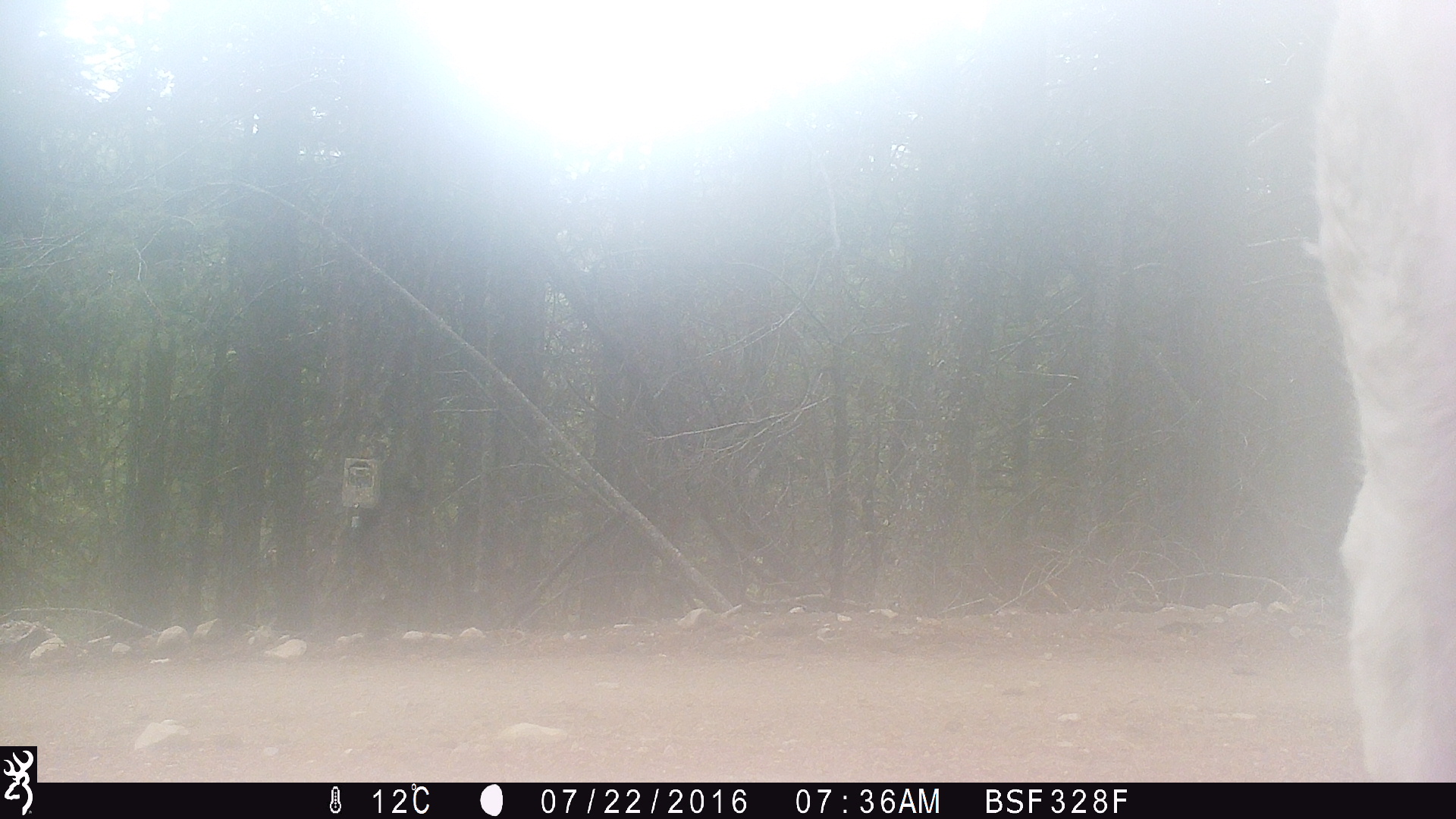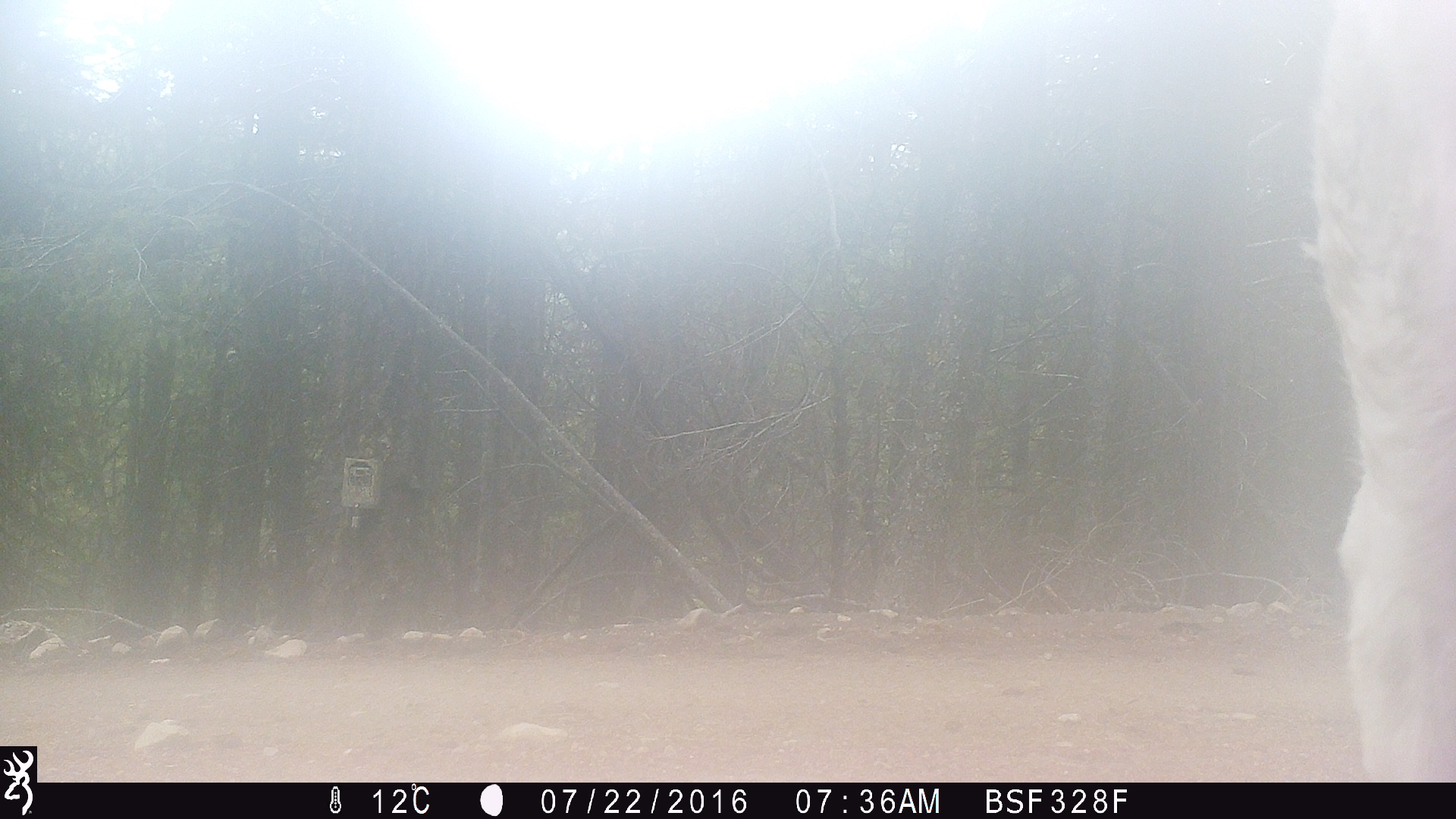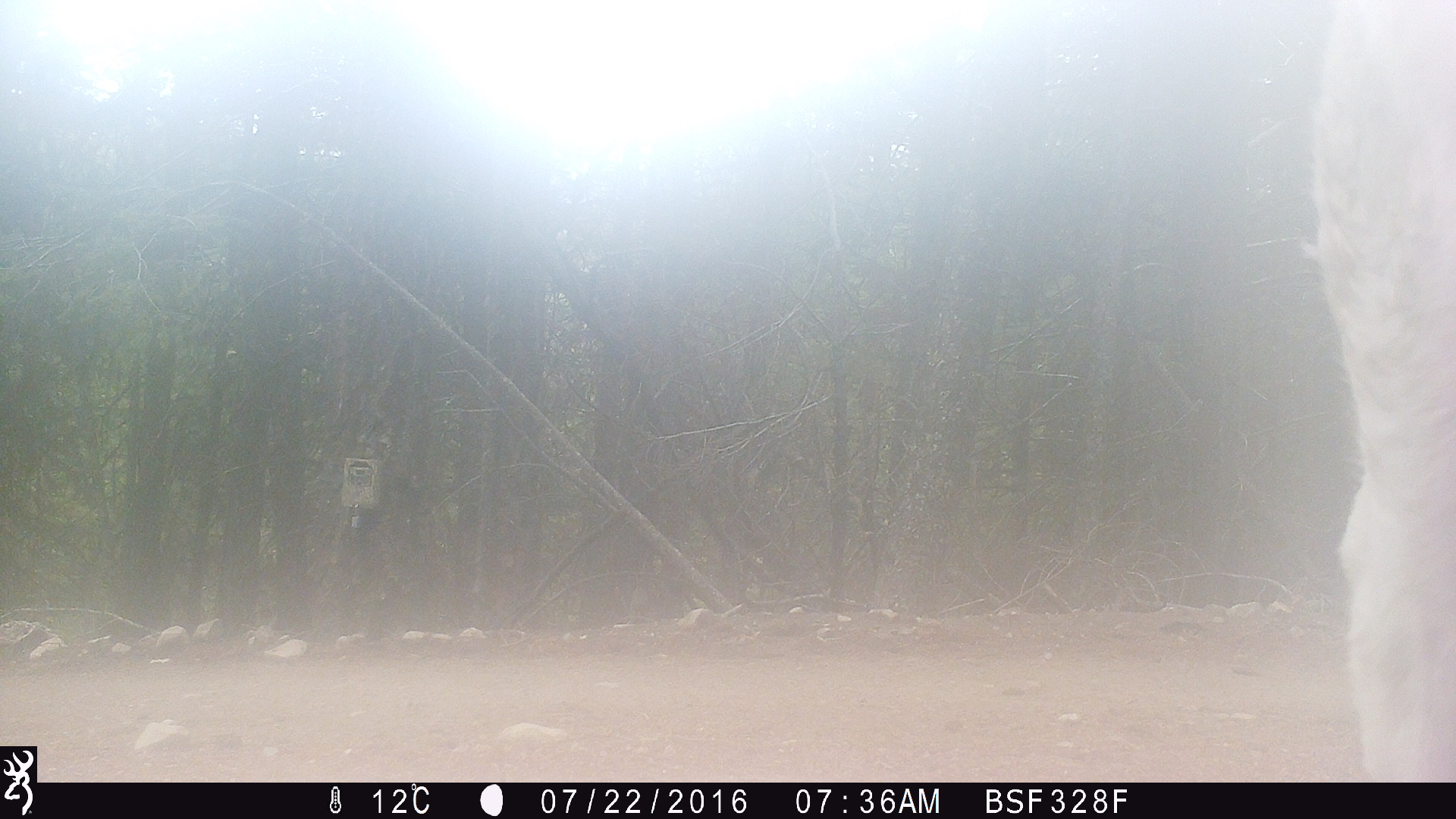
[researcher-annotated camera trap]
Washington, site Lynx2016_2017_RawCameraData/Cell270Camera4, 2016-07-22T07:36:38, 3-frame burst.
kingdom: Animalia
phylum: Chordata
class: Mammalia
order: Artiodactyla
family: Bovidae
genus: Bos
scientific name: Bos taurus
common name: domestic cattle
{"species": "domestic cattle (Bos taurus)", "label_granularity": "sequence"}